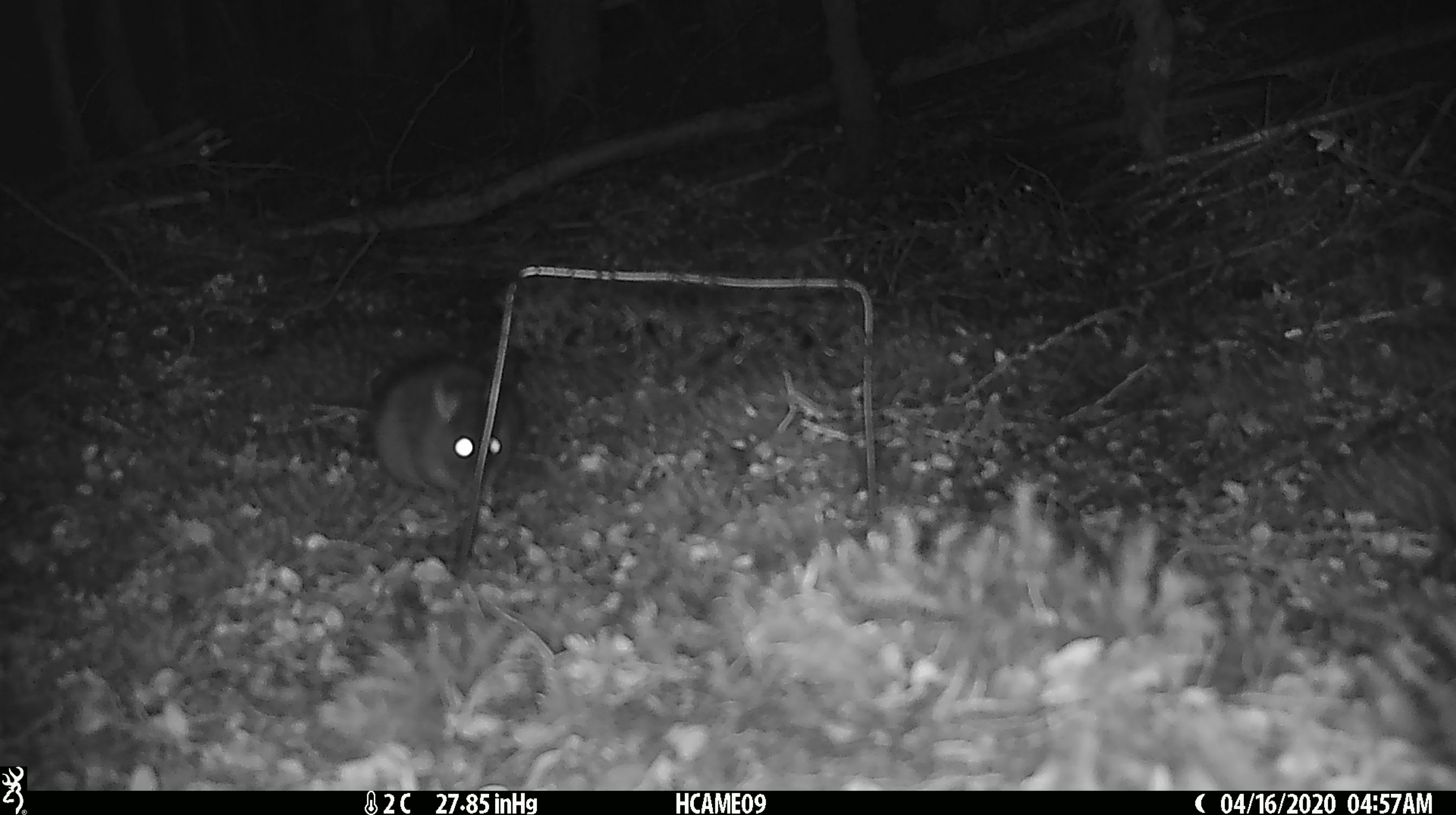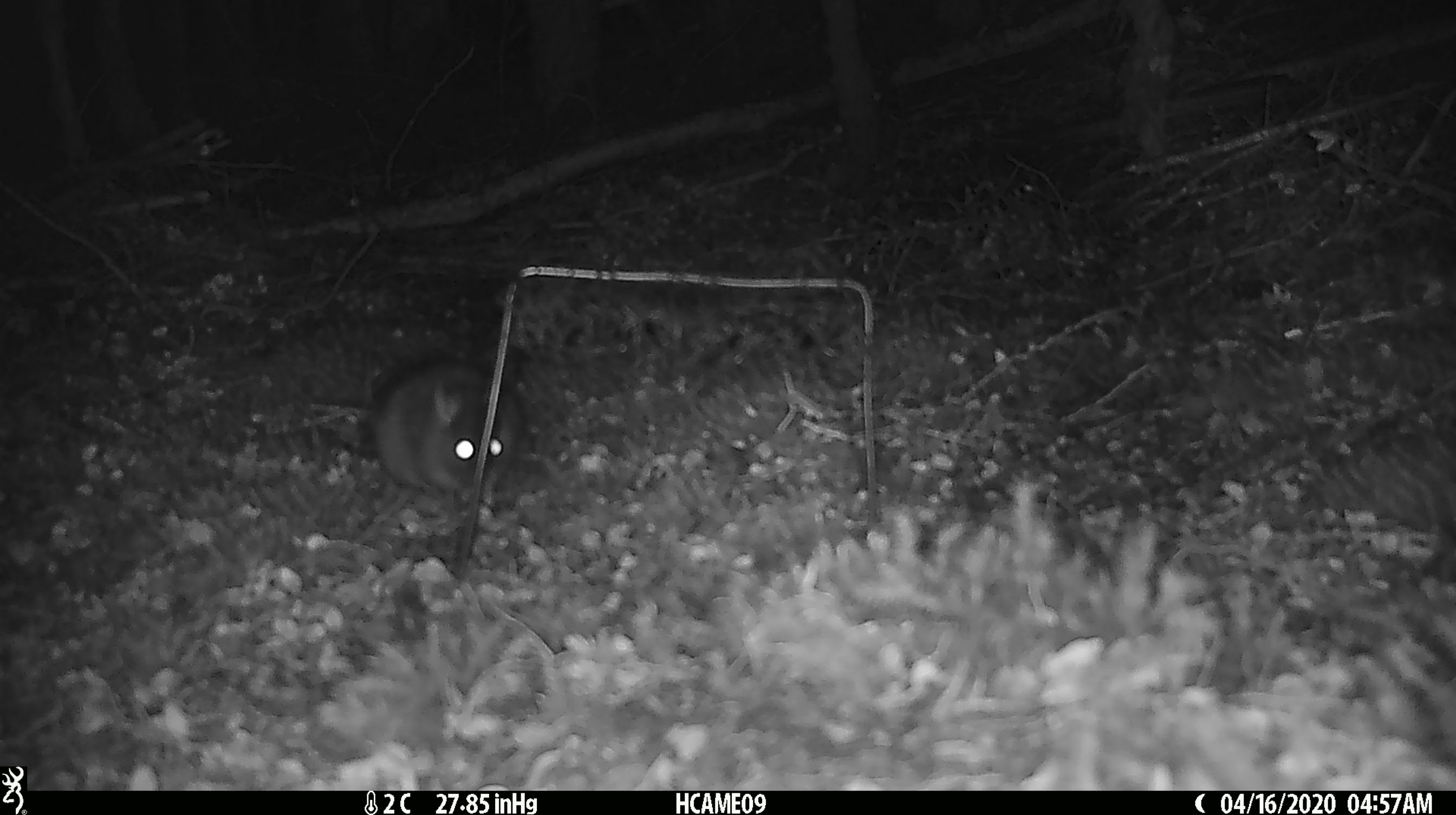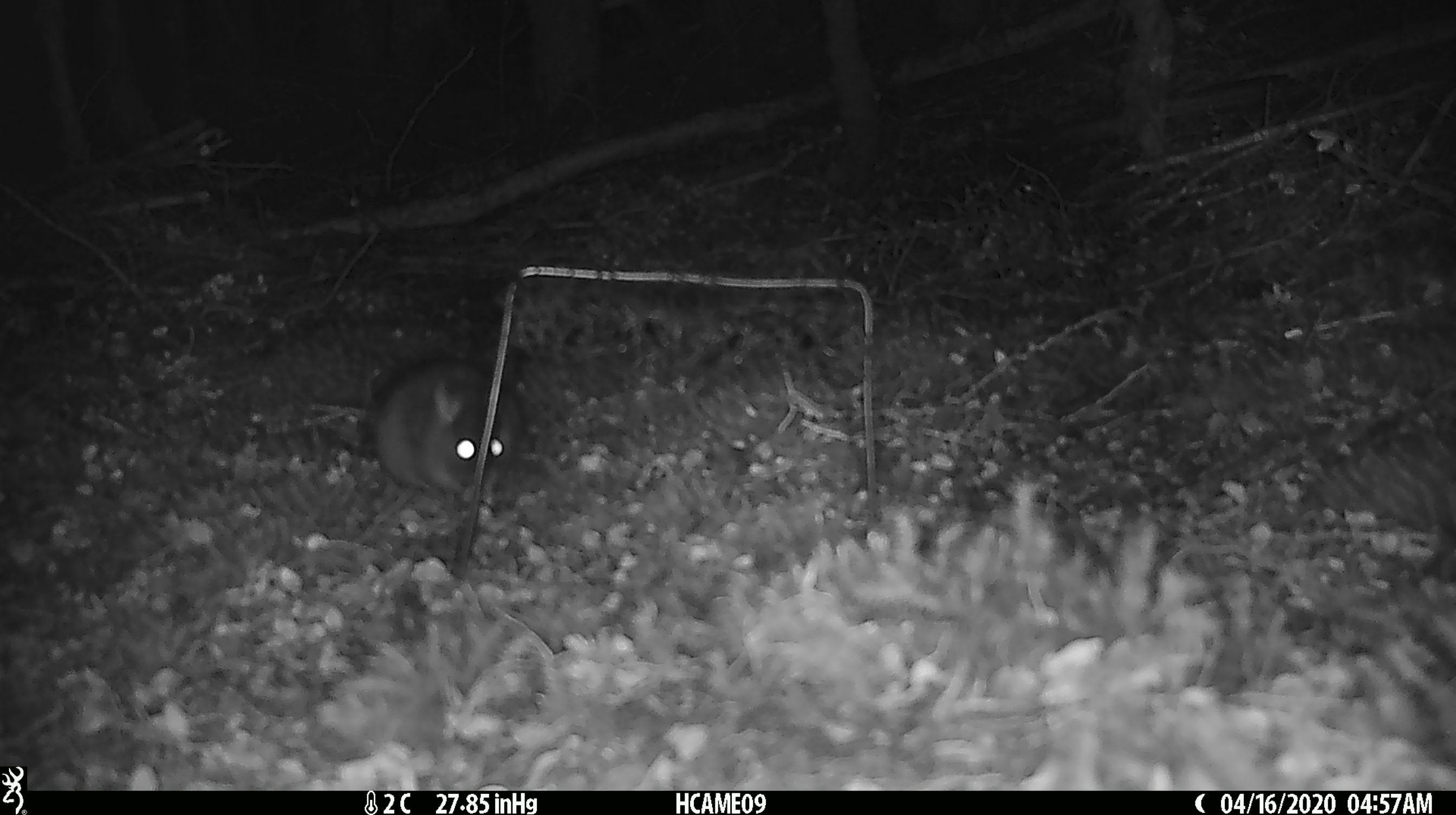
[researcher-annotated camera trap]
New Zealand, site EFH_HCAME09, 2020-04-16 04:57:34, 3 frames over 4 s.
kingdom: Animalia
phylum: Chordata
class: Mammalia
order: Rodentia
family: Muridae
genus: Rattus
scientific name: Rattus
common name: rat